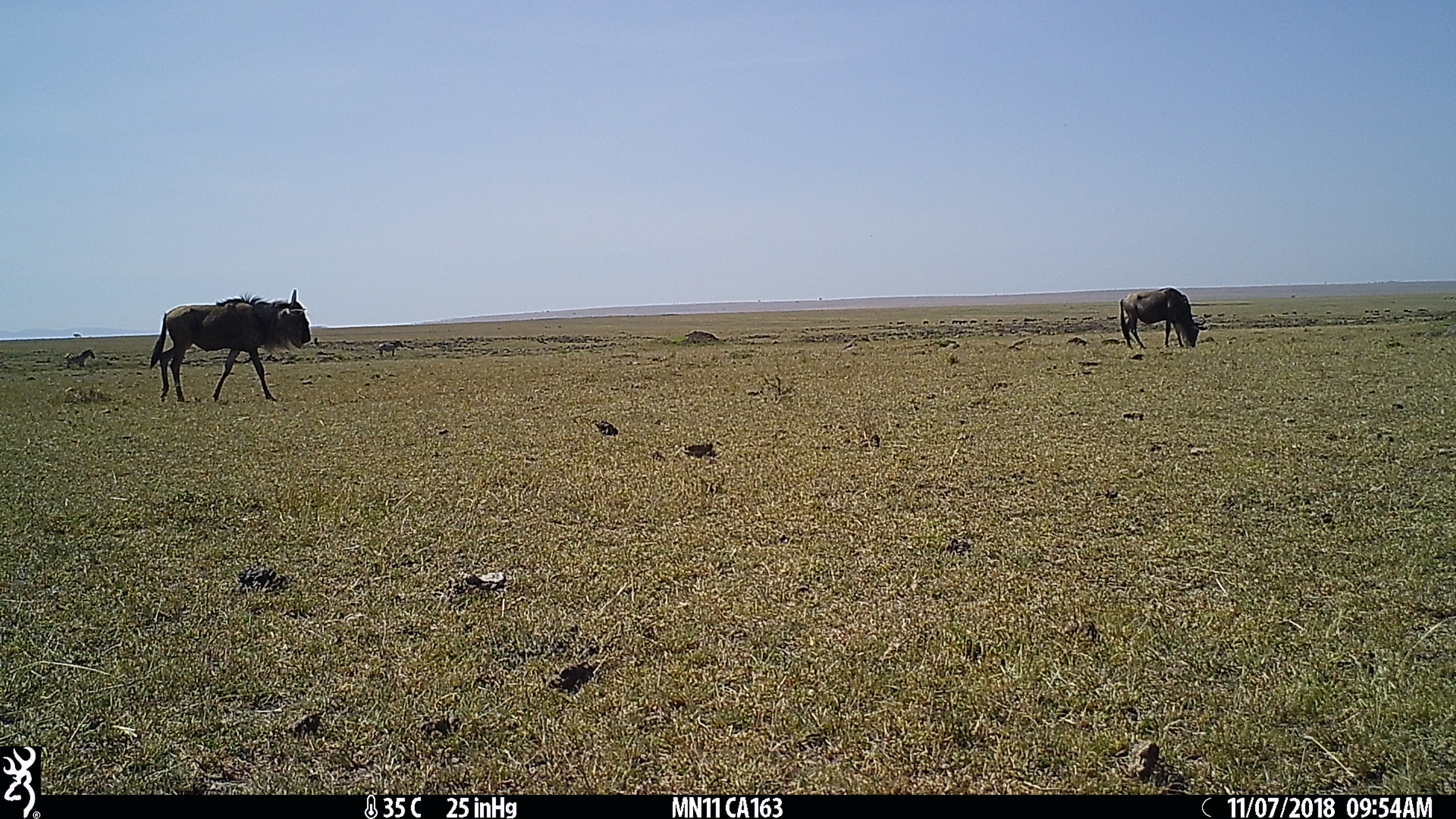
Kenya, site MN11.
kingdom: Animalia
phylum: Chordata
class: Mammalia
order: Artiodactyla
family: Bovidae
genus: Connochaetes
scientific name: Connochaetes taurinus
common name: blue wildebeest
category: wildebeest